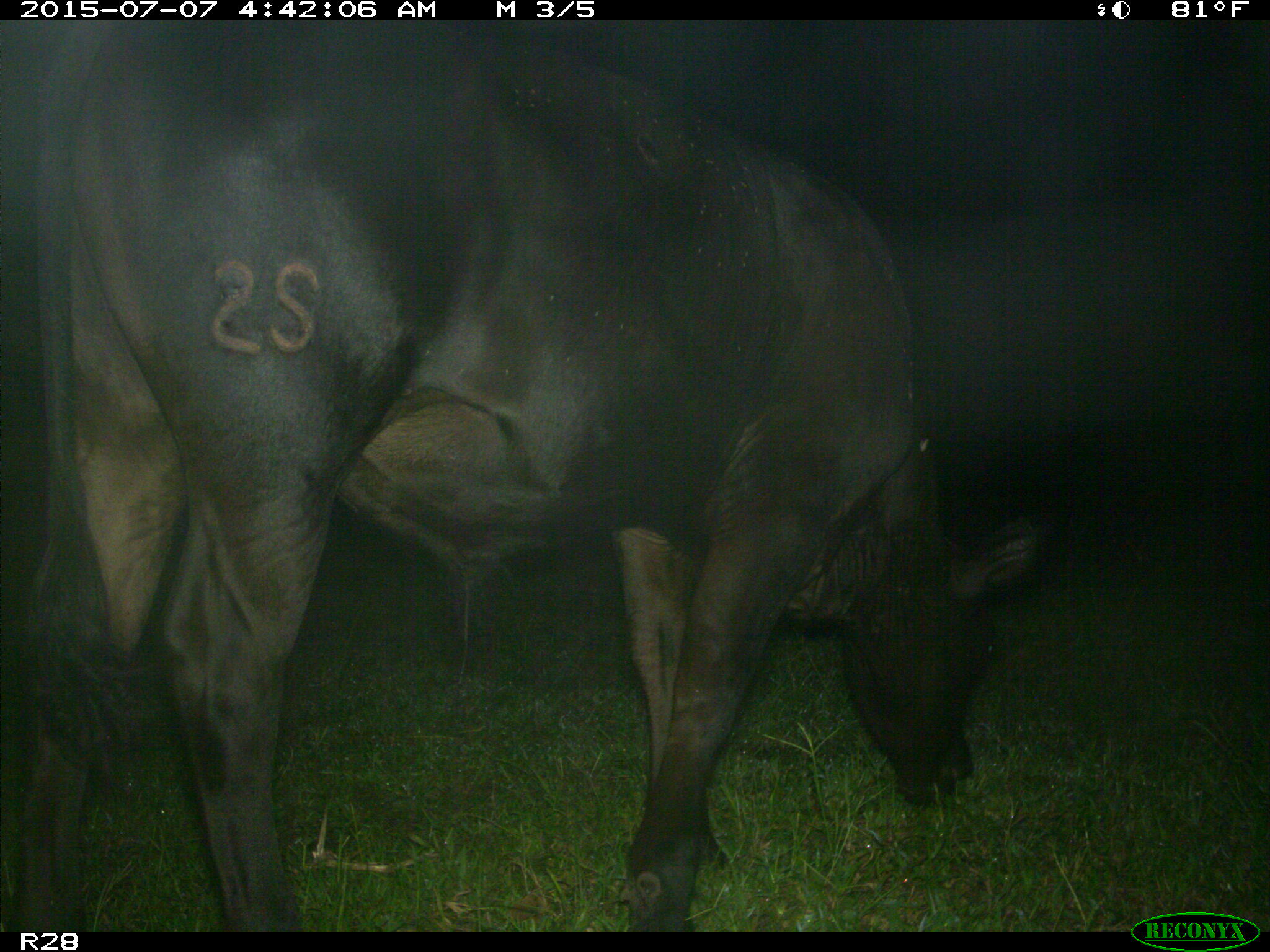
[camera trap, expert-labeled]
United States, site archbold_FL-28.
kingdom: Animalia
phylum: Chordata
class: Mammalia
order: Artiodactyla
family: Bovidae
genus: Bos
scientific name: Bos taurus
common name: domestic cow